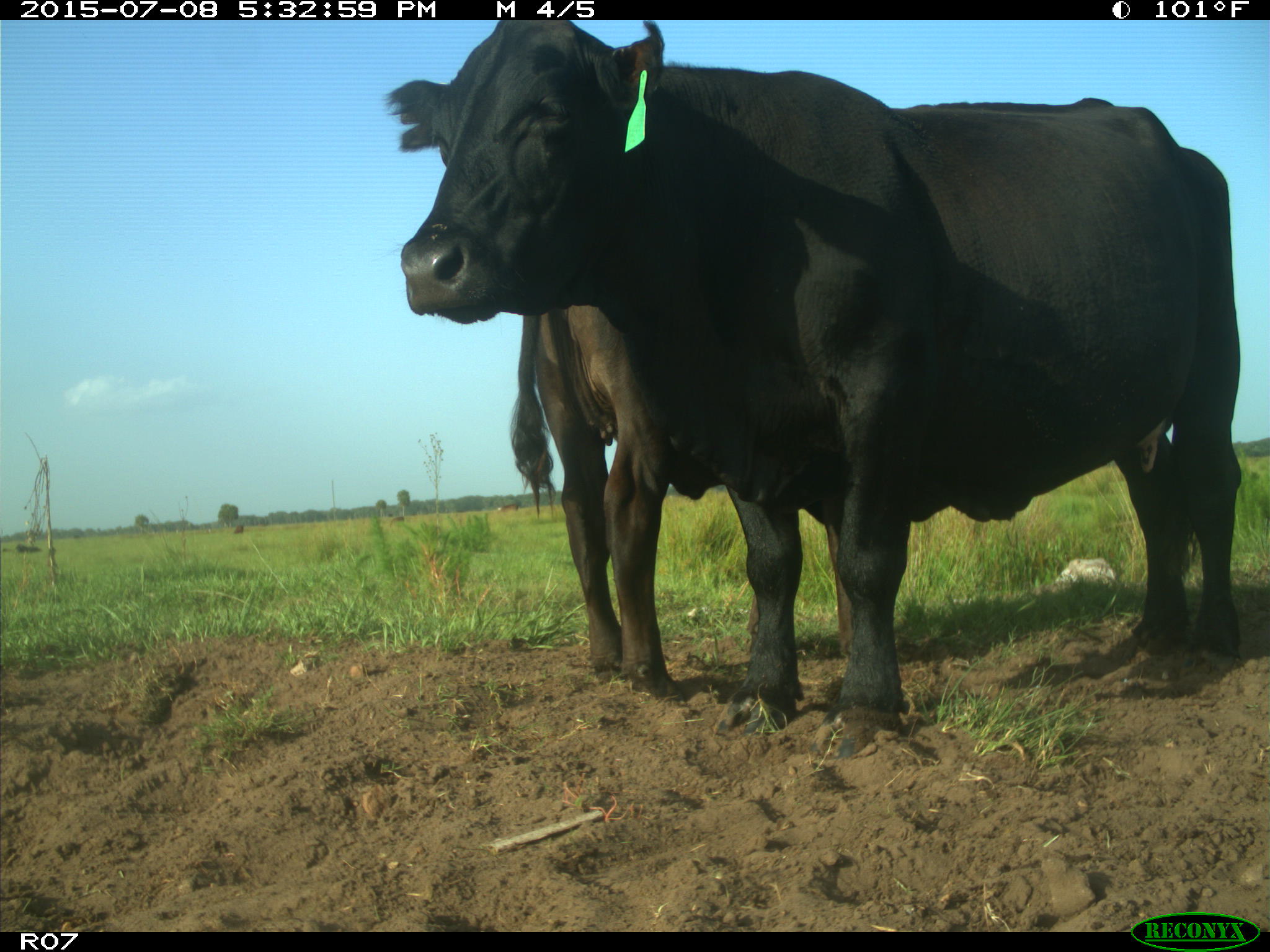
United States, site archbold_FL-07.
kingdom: Animalia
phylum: Chordata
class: Mammalia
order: Artiodactyla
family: Bovidae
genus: Bos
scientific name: Bos taurus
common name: domestic cow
Bos taurus (domestic cow).